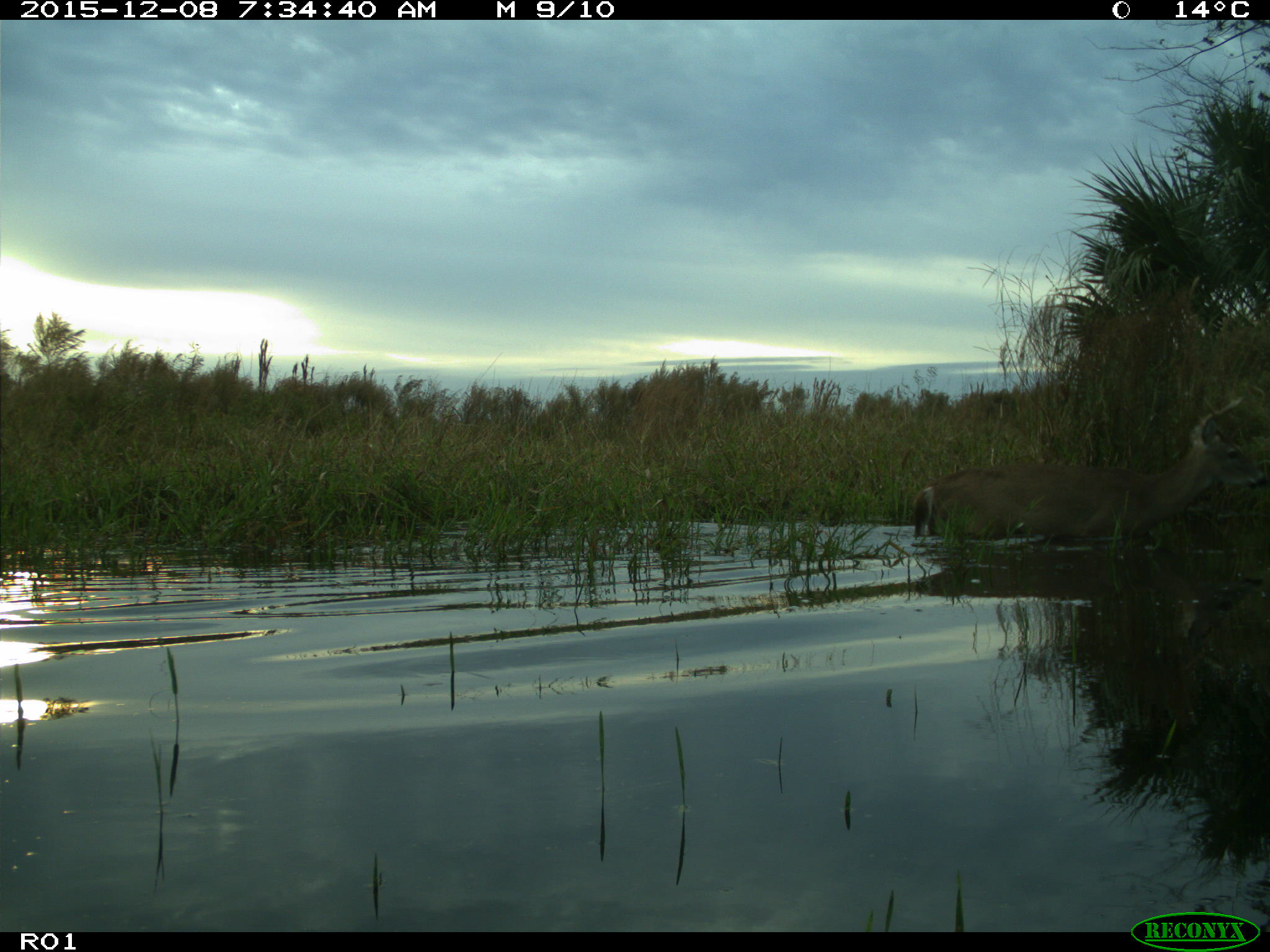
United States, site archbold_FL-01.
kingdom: Animalia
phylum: Chordata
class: Mammalia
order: Artiodactyla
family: Cervidae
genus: Odocoileus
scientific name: Odocoileus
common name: deer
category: unidentified deer